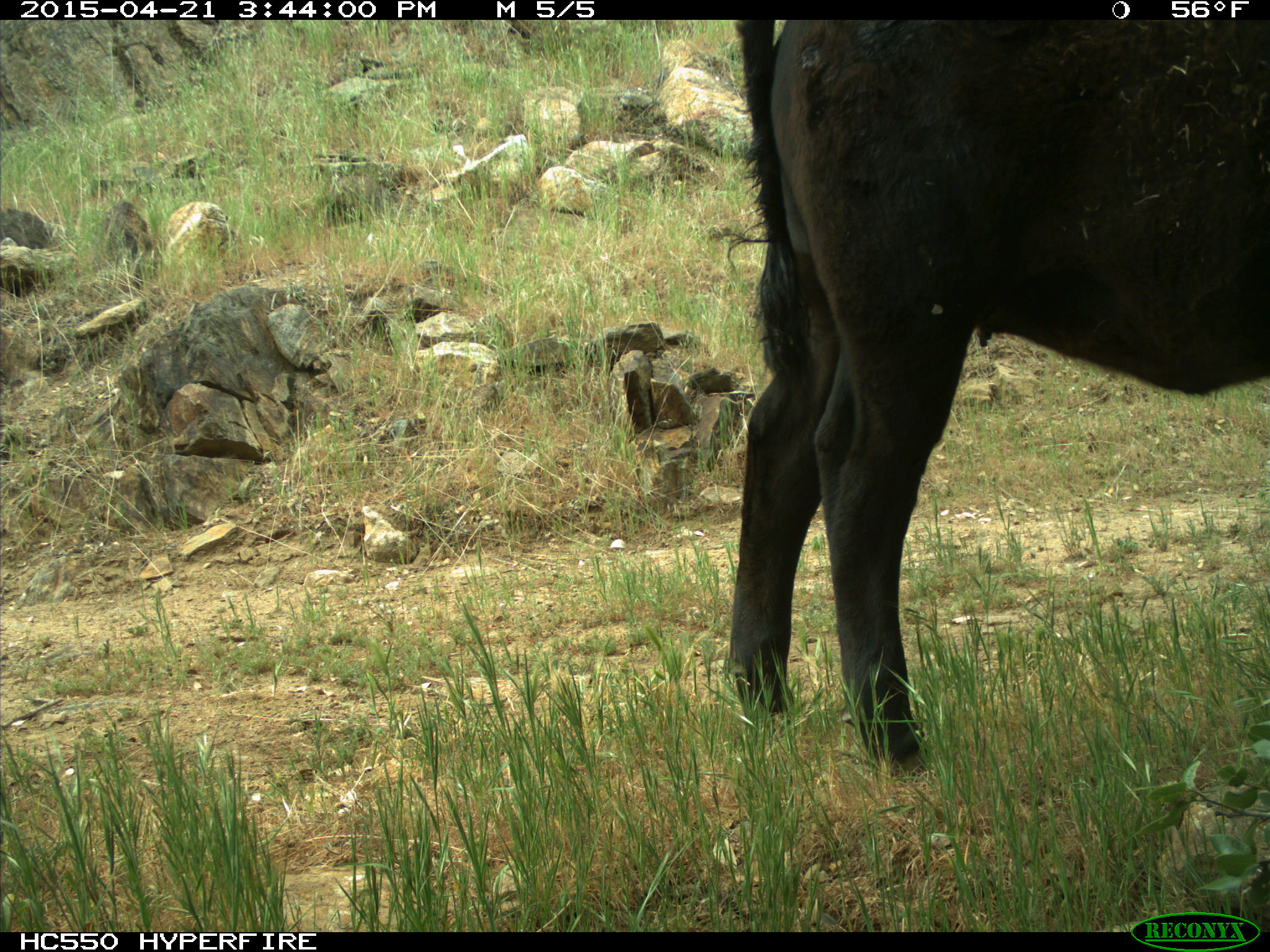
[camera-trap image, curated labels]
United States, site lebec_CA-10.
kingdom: Animalia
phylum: Chordata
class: Mammalia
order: Artiodactyla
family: Bovidae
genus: Bos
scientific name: Bos taurus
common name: domestic cow